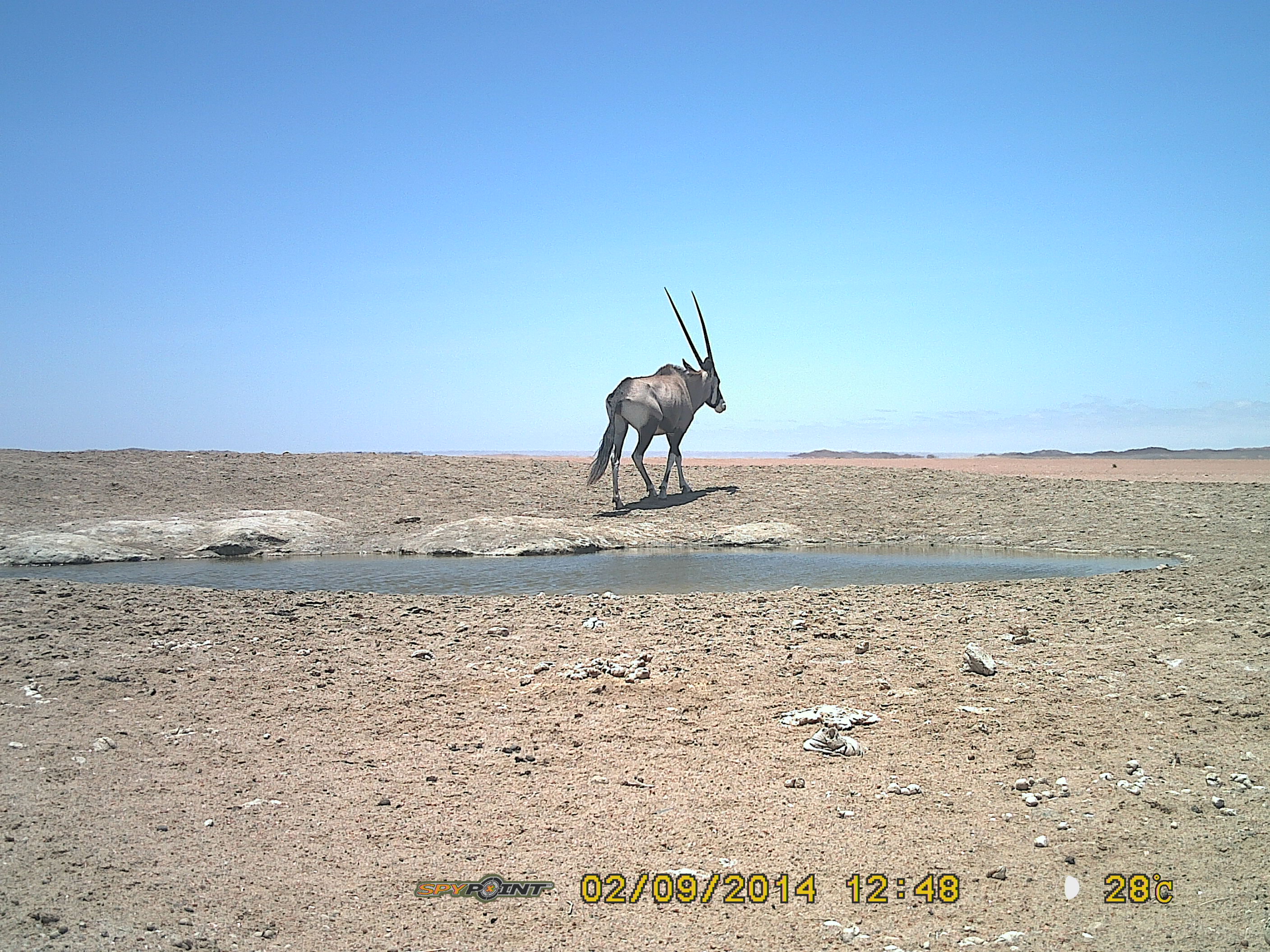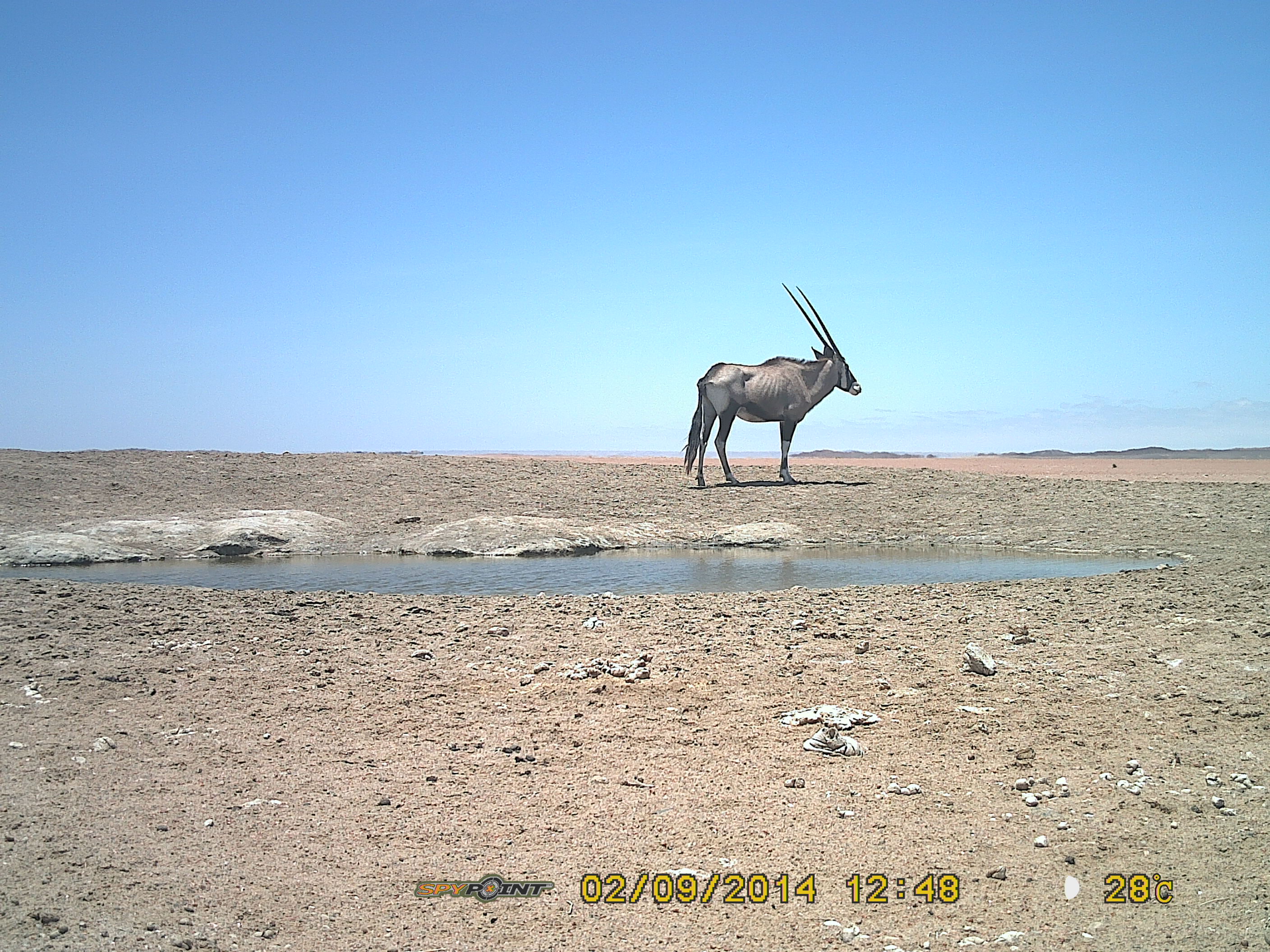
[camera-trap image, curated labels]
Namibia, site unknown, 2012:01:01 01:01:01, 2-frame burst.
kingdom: Animalia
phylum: Chordata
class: Mammalia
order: Artiodactyla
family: Bovidae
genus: Oryx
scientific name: Oryx gazella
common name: gemsbok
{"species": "Oryx gazella (gemsbok)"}